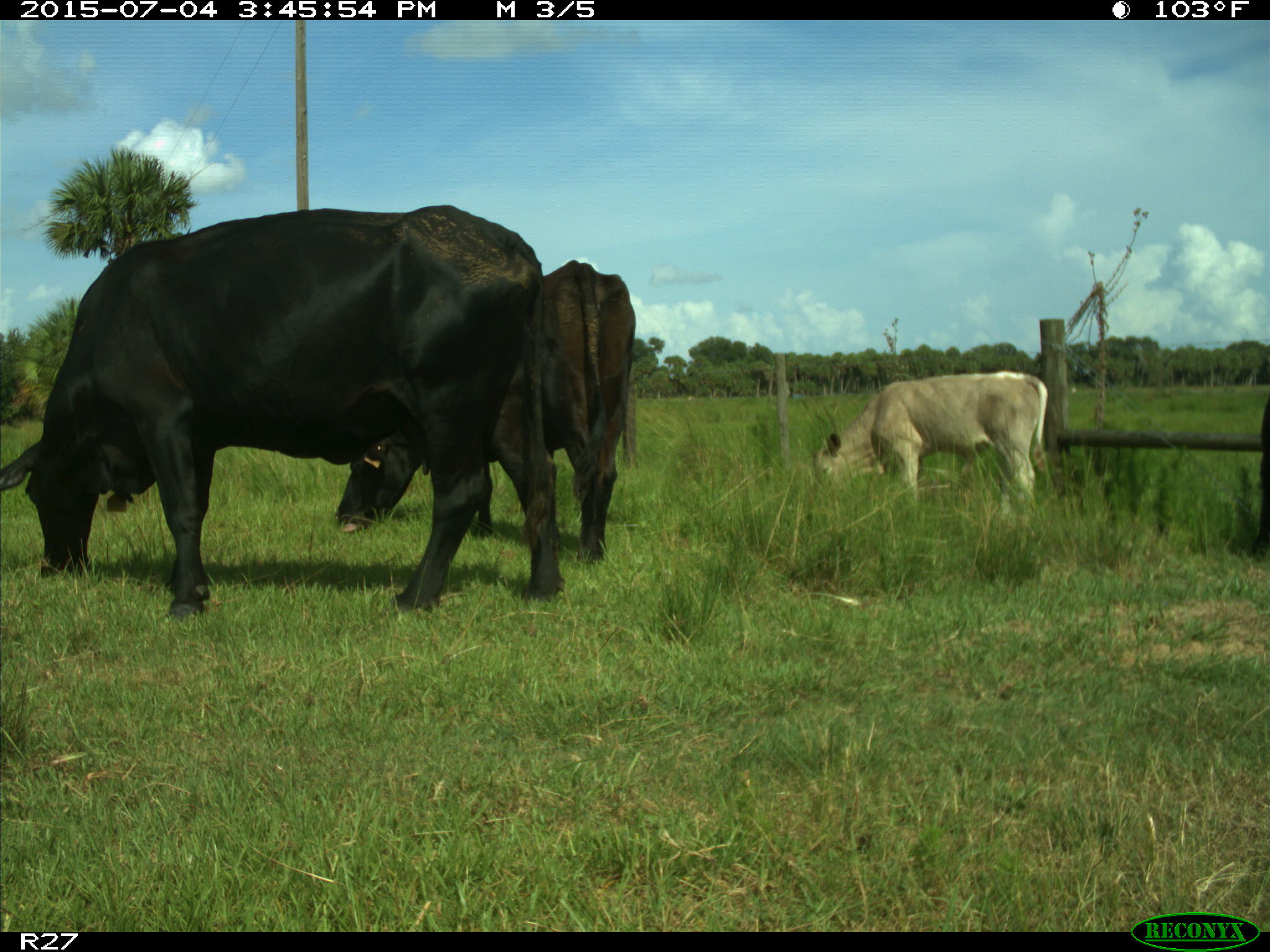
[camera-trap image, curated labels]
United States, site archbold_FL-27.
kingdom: Animalia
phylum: Chordata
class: Mammalia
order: Artiodactyla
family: Bovidae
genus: Bos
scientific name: Bos taurus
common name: domestic cow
Bos taurus (domestic cow).